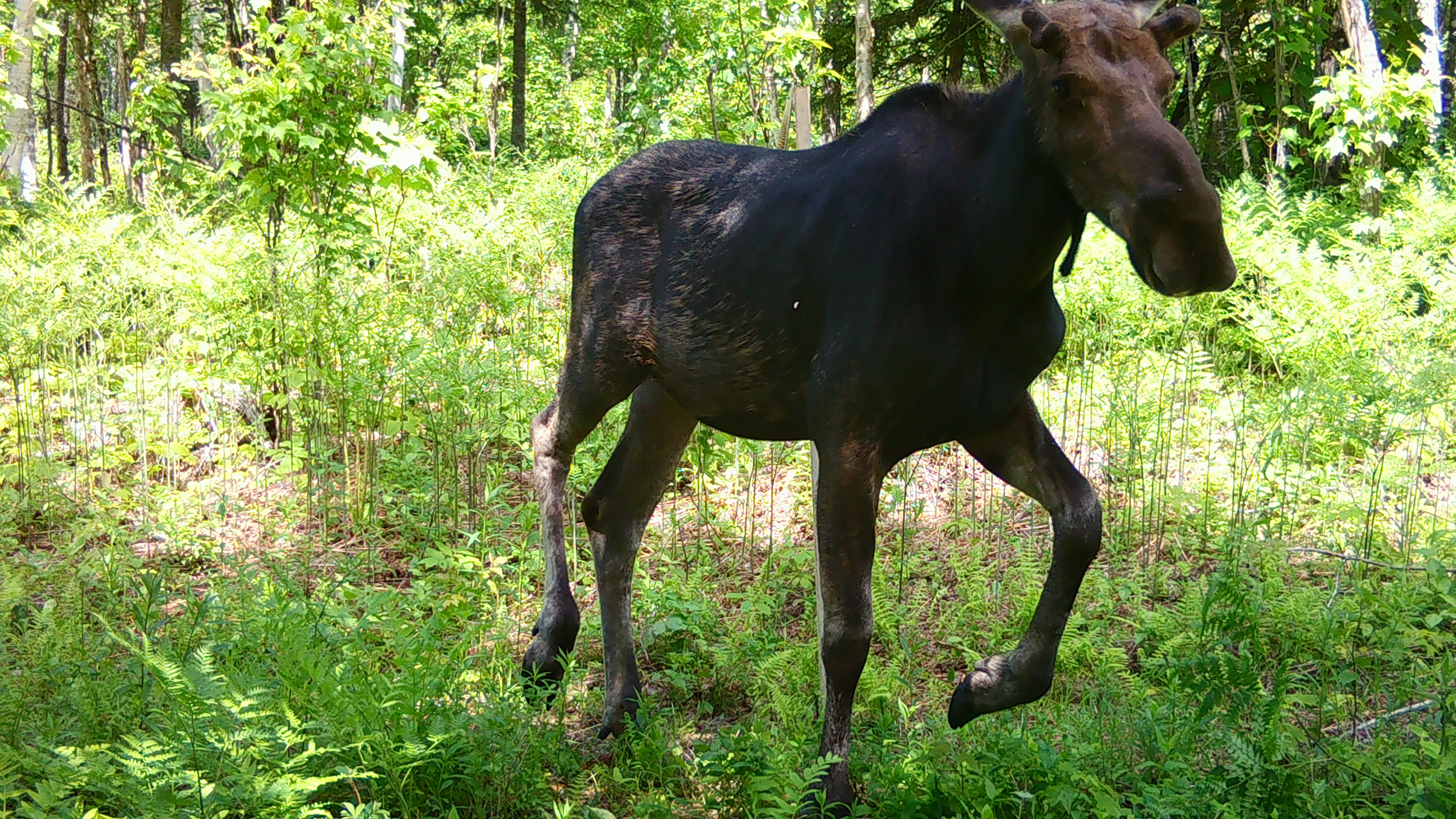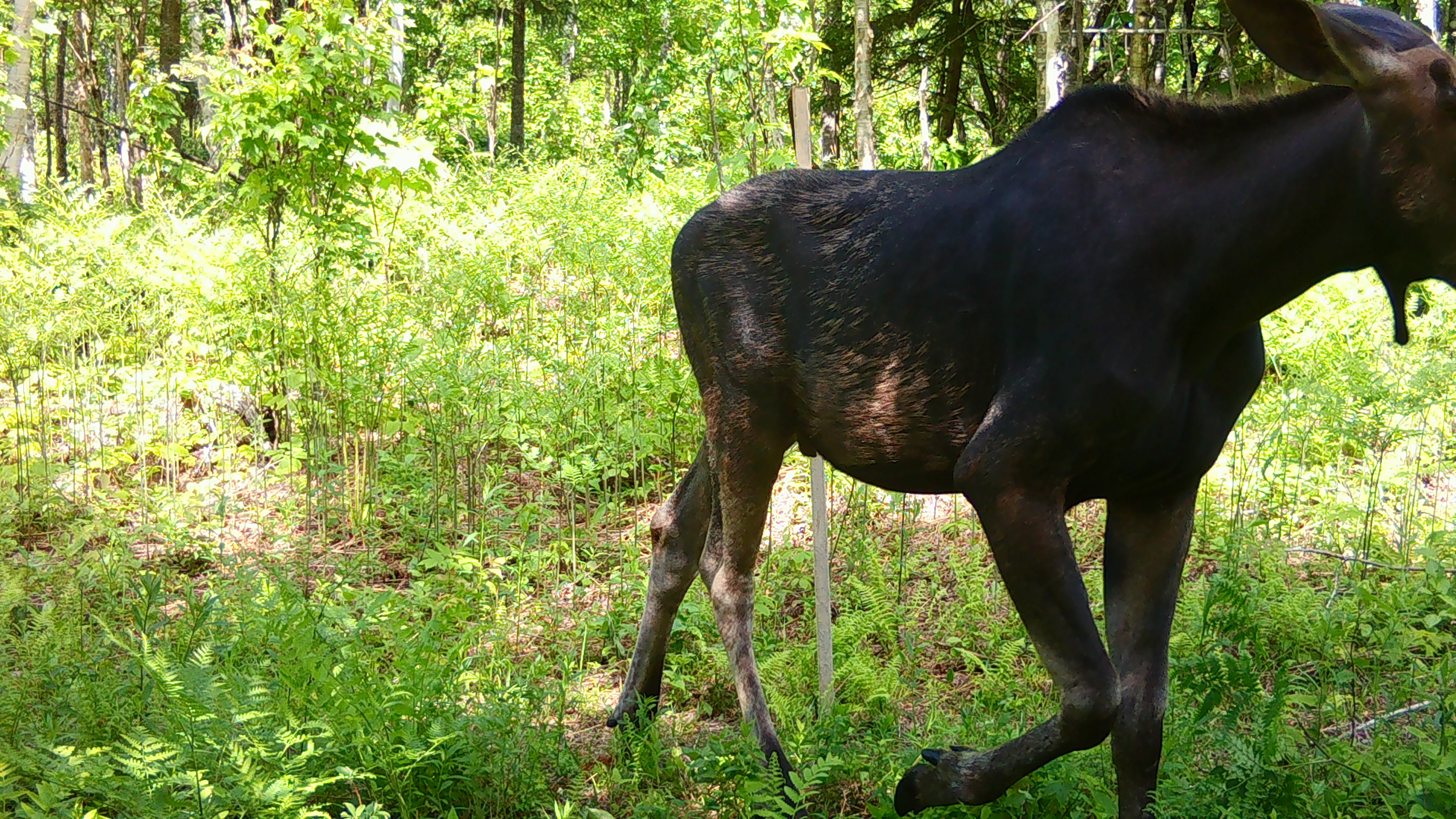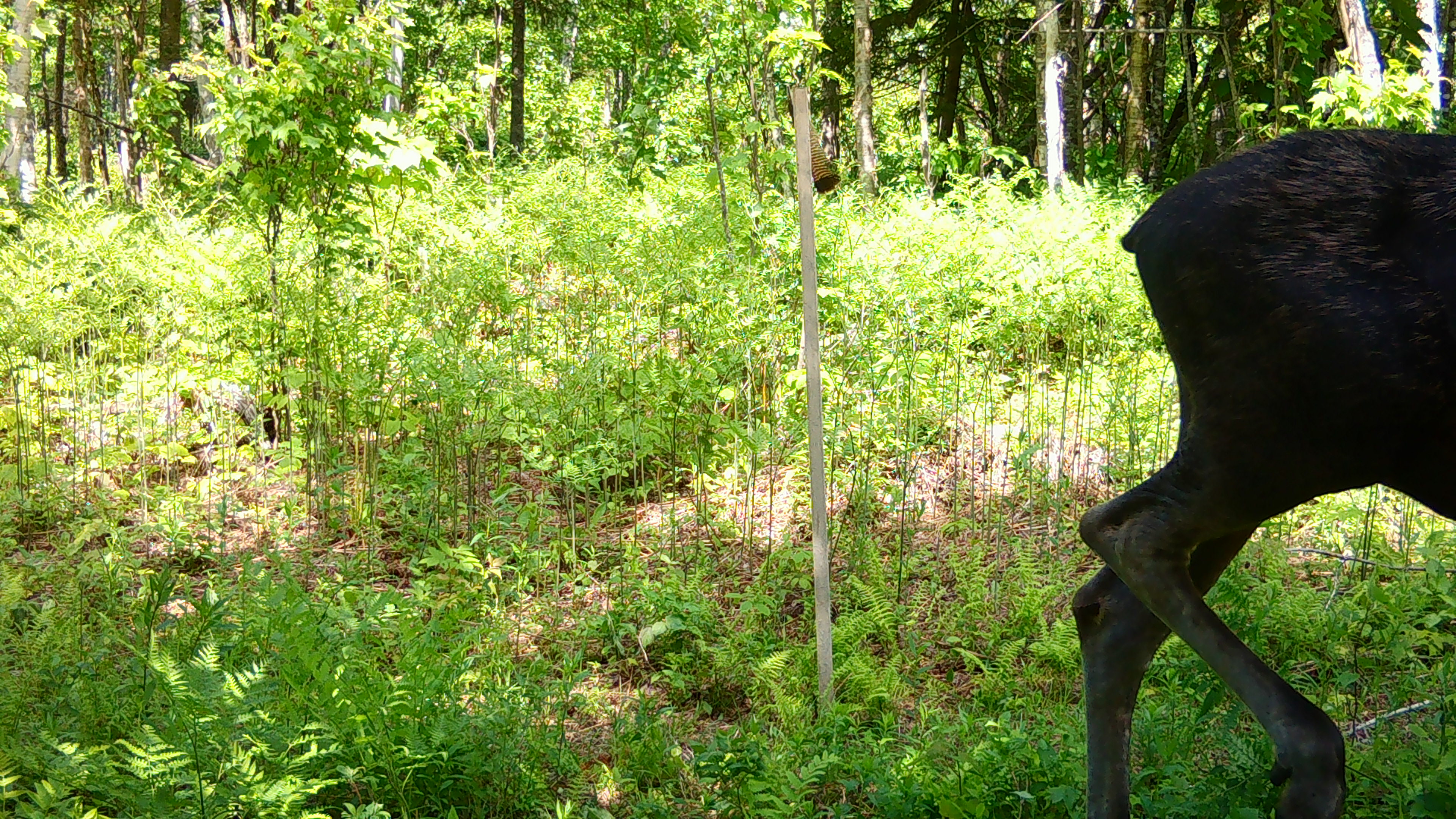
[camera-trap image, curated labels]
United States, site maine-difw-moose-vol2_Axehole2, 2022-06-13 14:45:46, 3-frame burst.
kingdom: Animalia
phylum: Chordata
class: Mammalia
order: Artiodactyla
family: Cervidae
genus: Alces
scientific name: Alces alces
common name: moose